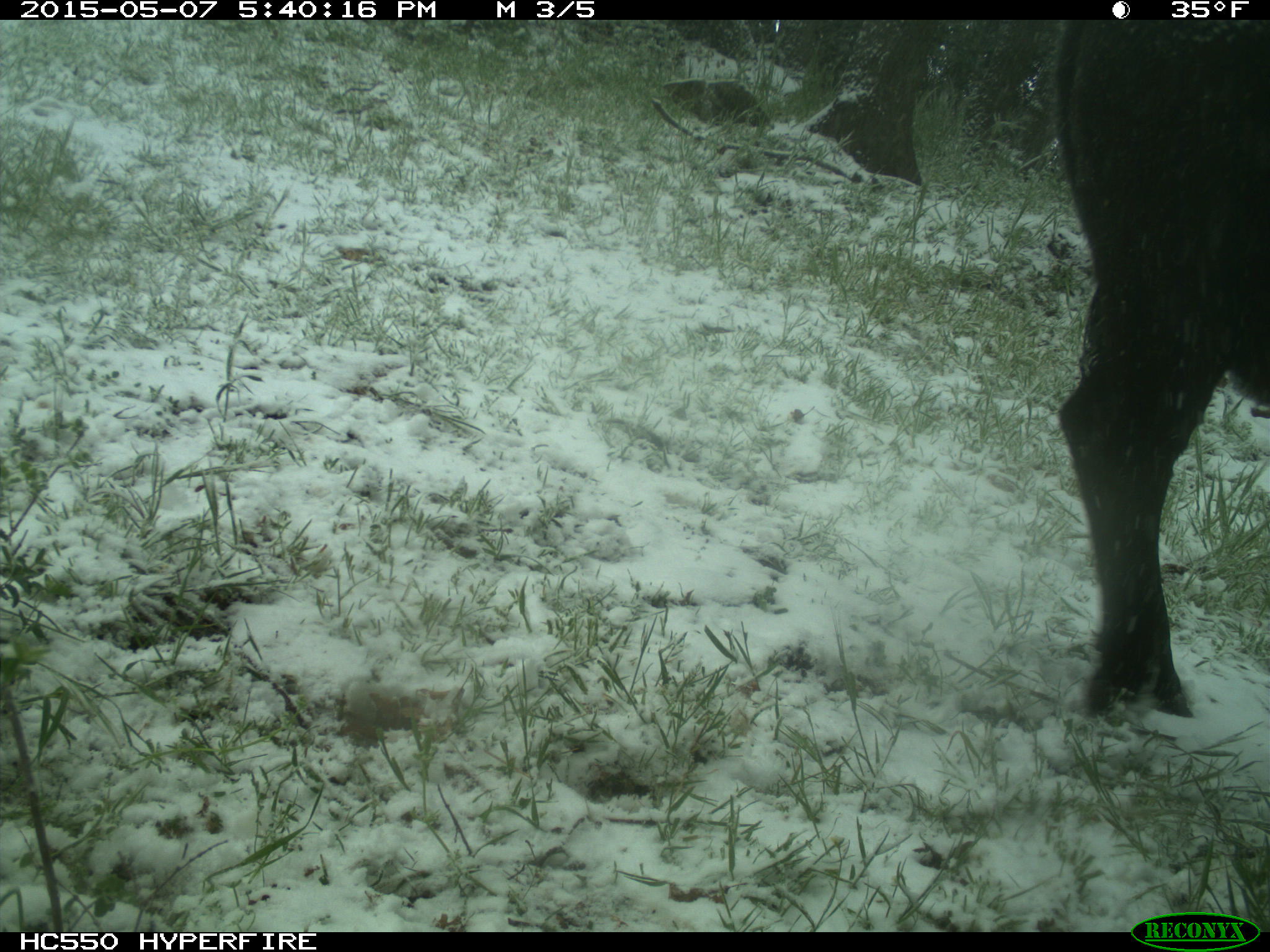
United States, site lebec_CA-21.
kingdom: Animalia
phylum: Chordata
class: Mammalia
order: Artiodactyla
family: Bovidae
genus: Bos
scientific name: Bos taurus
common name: domestic cow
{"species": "Bos taurus (domestic cow)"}